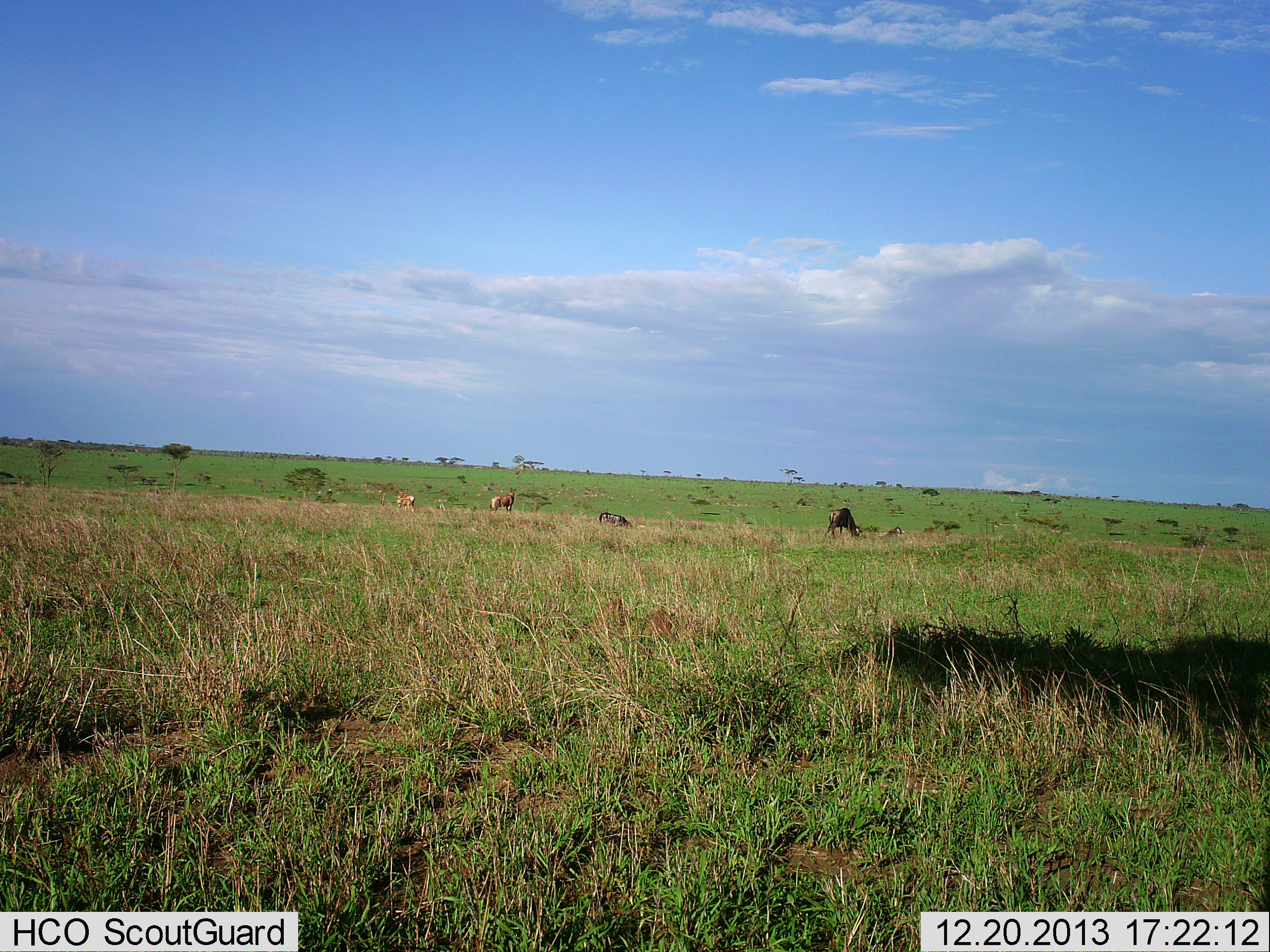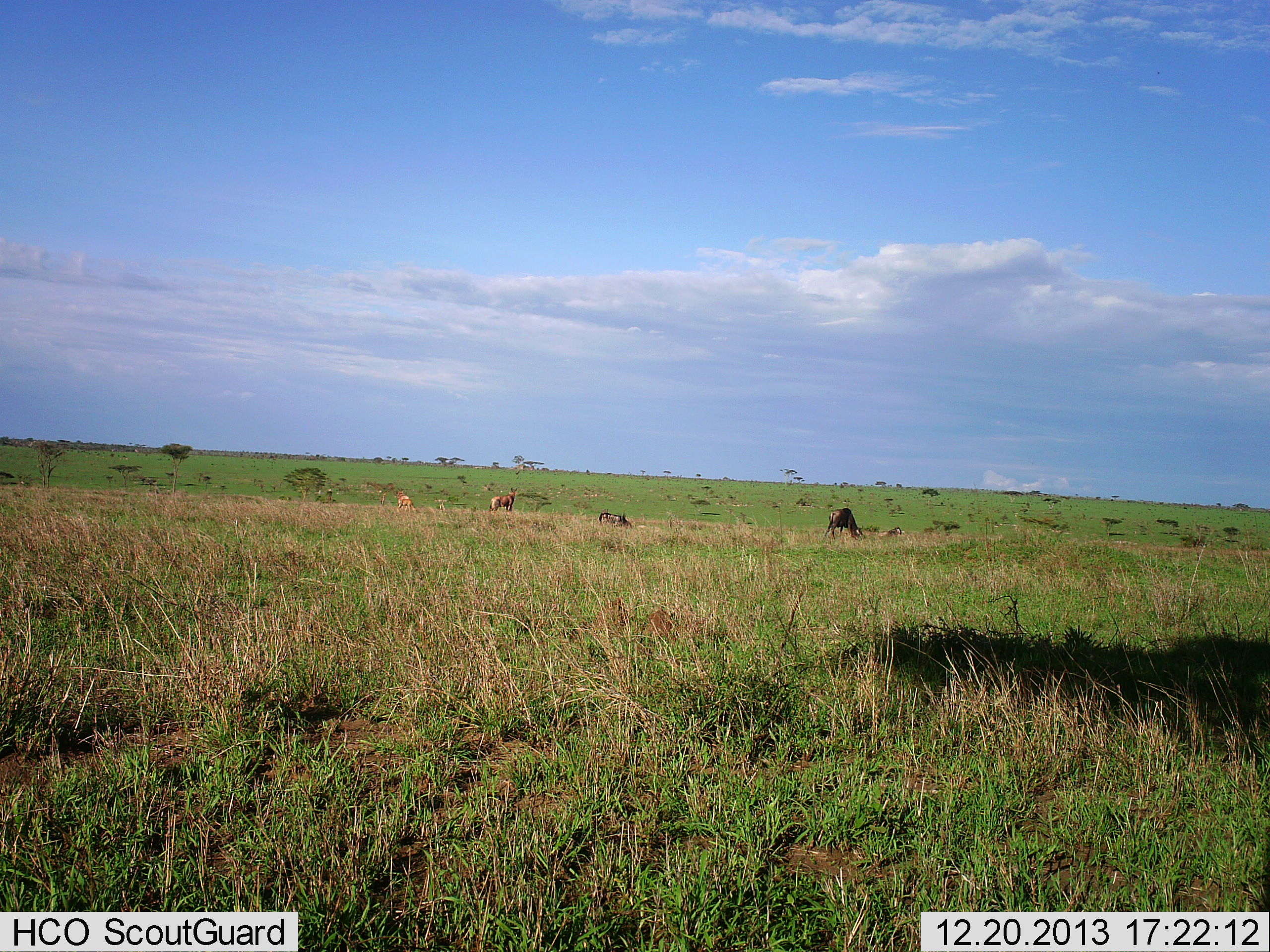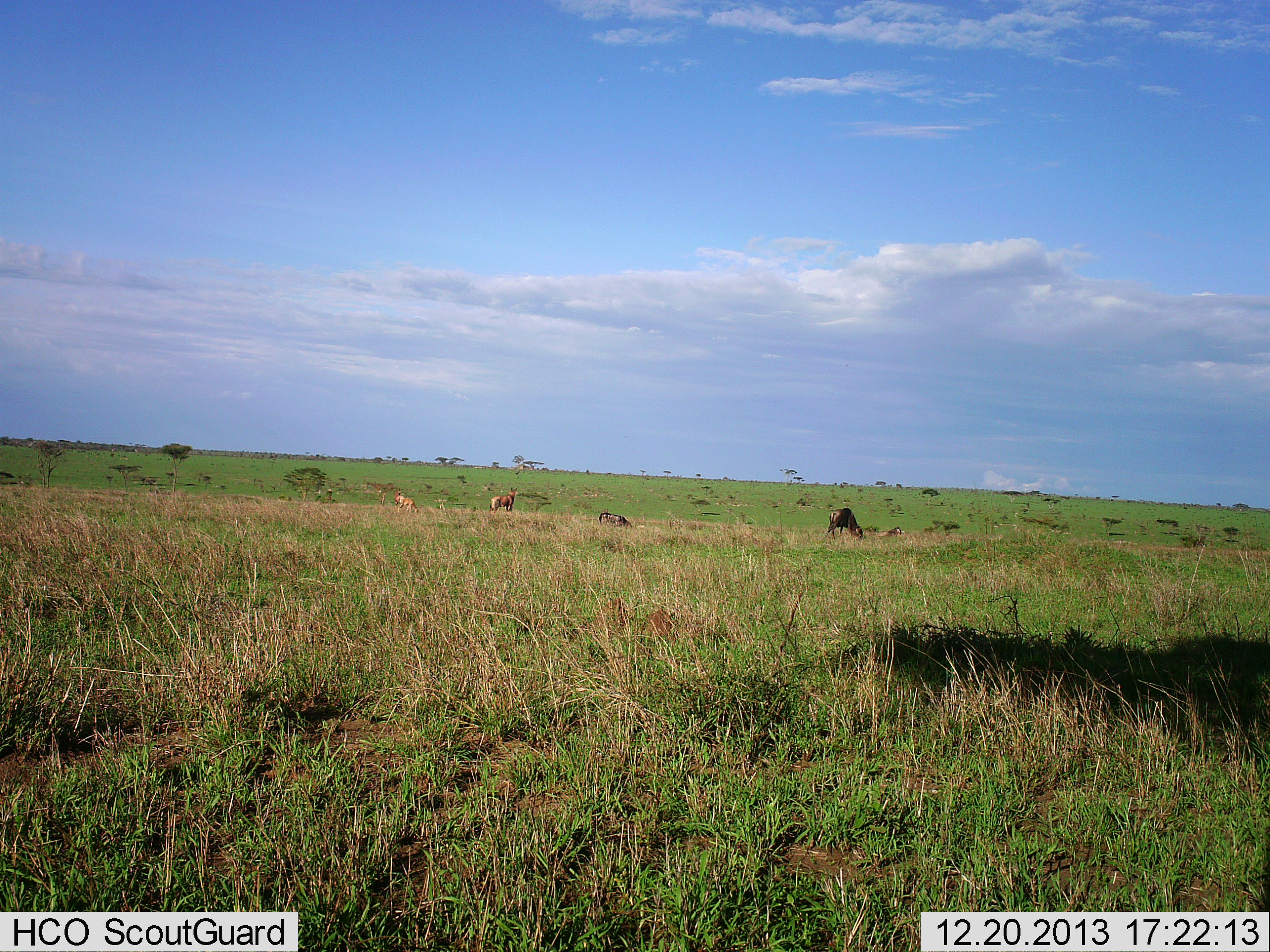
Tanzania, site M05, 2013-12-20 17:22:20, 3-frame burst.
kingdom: Animalia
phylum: Chordata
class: Mammalia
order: Artiodactyla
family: Bovidae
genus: Connochaetes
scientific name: Connochaetes taurinus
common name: blue wildebeest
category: wildebeest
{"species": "wildebeest (blue wildebeest) (Connochaetes taurinus)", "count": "3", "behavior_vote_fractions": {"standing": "50%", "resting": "64%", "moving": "0%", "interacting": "7%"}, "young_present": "7%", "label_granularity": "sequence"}